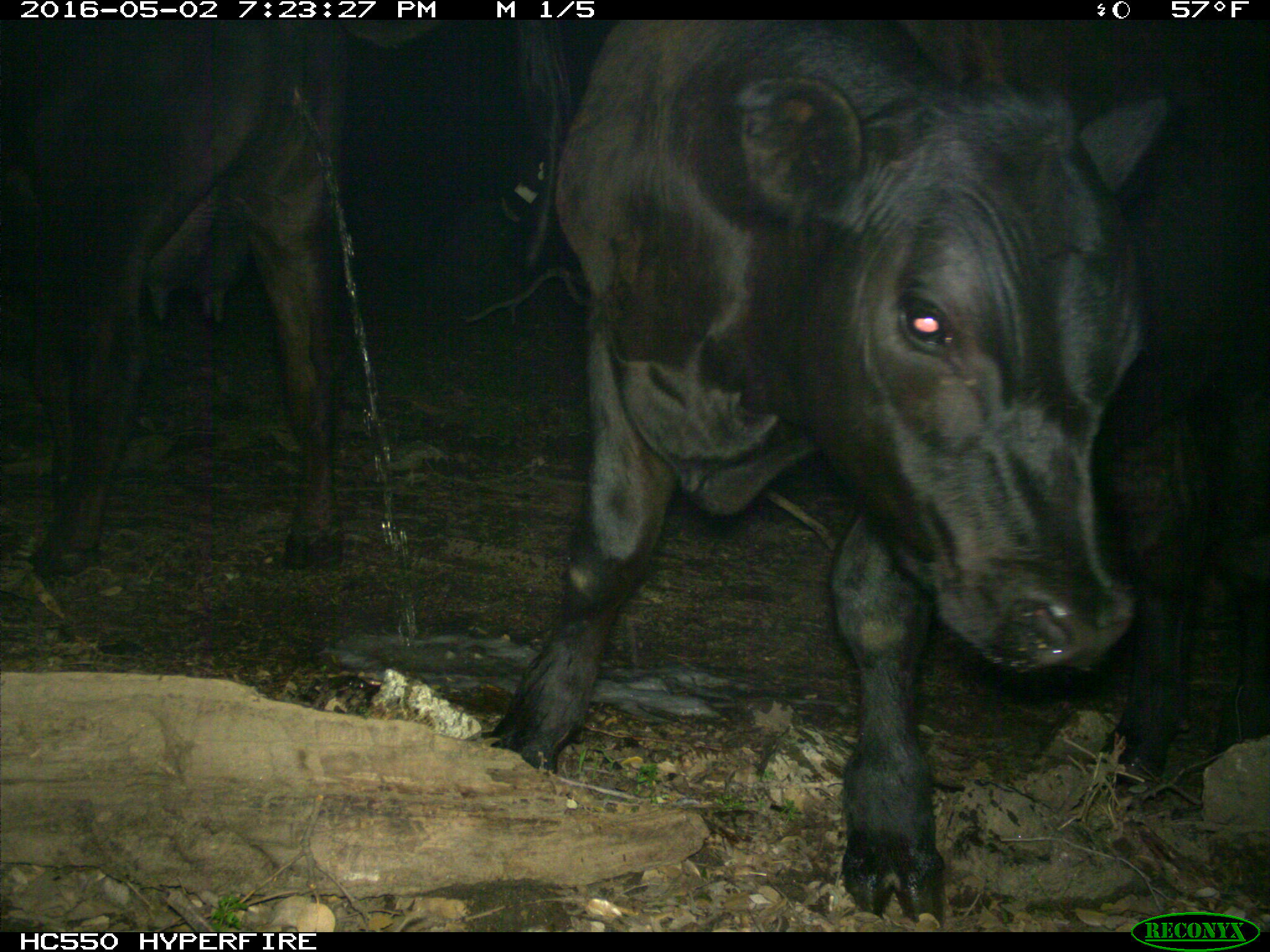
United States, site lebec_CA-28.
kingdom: Animalia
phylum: Chordata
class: Mammalia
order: Artiodactyla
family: Bovidae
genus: Bos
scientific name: Bos taurus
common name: domestic cow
Bos taurus (domestic cow).